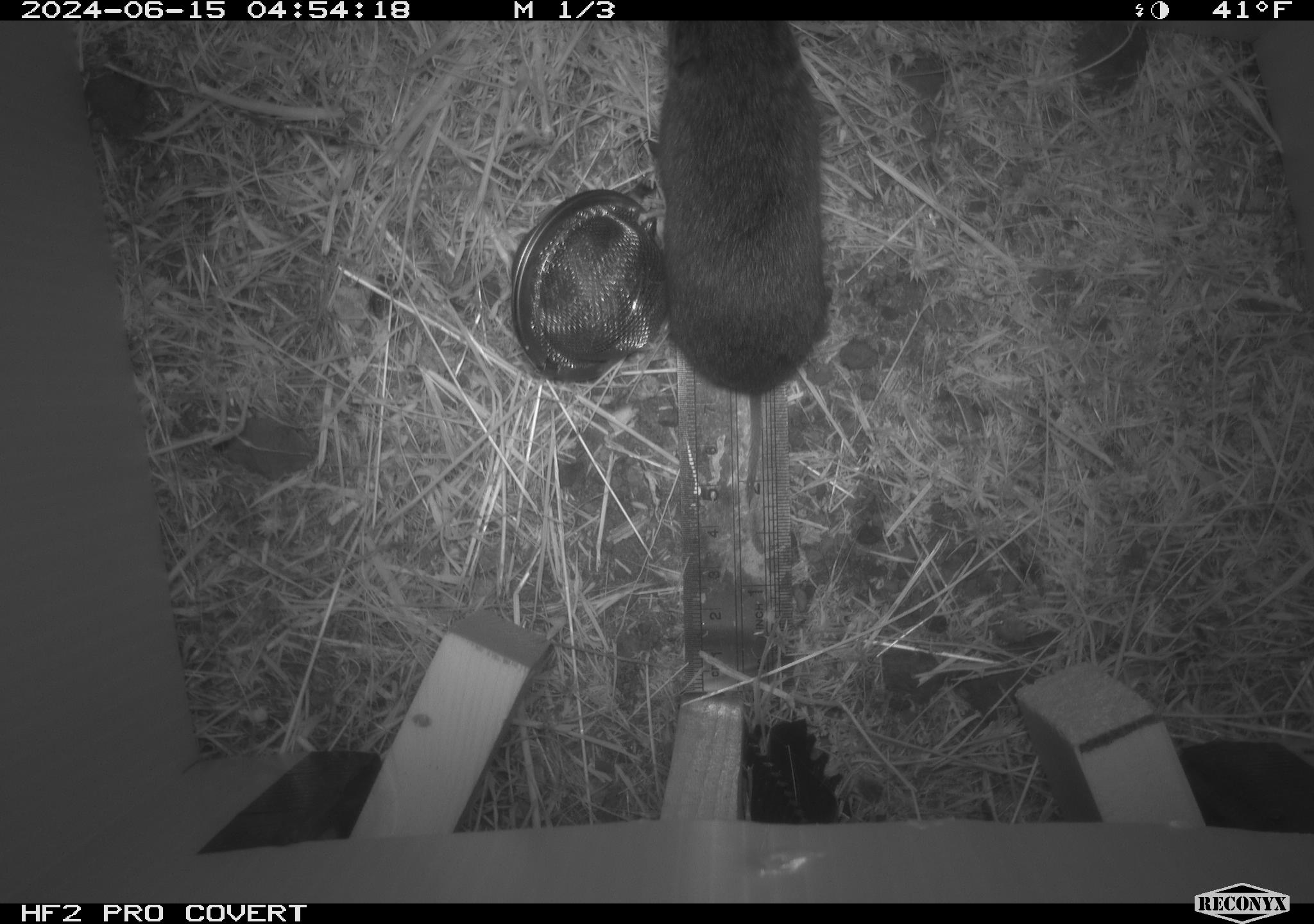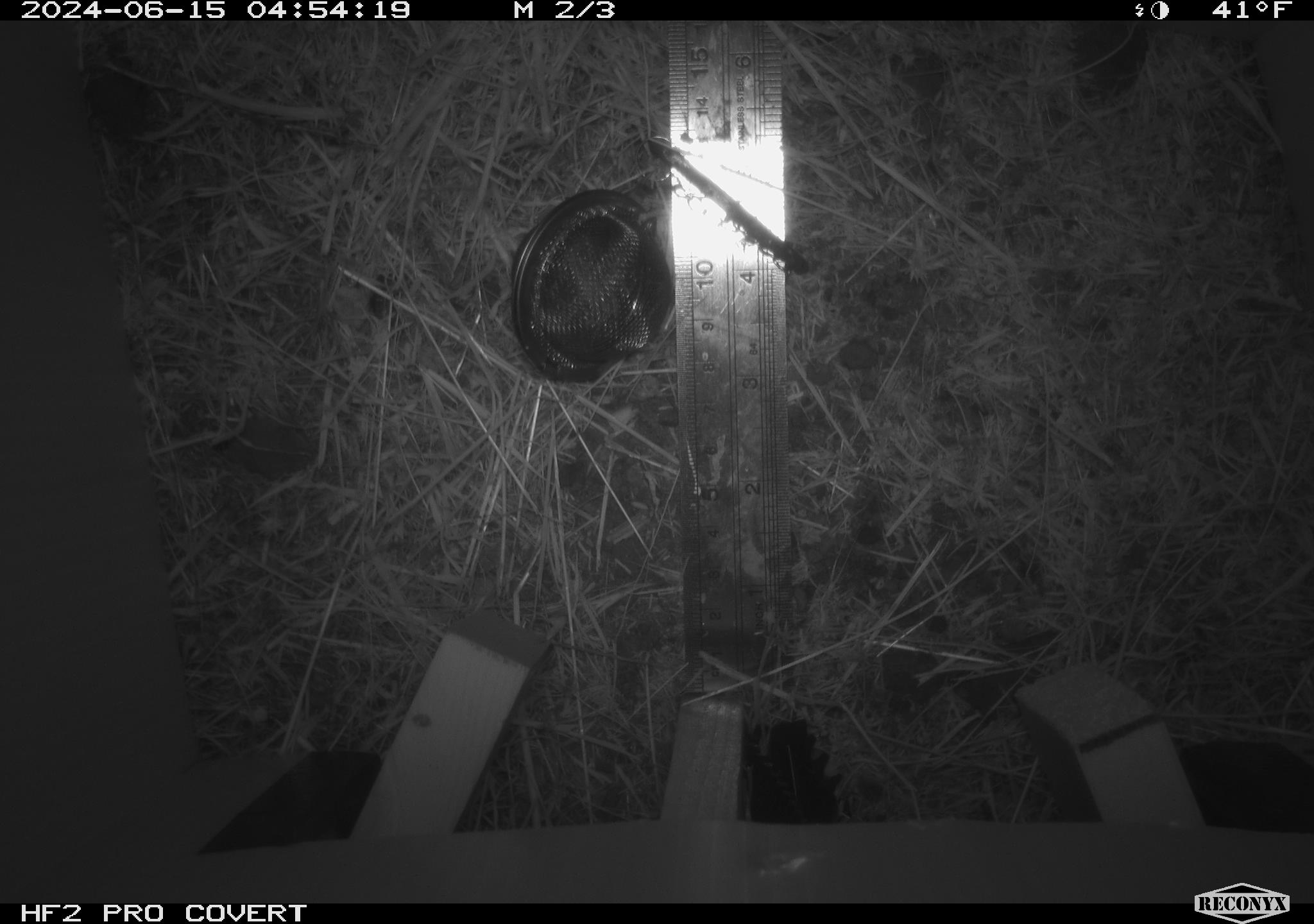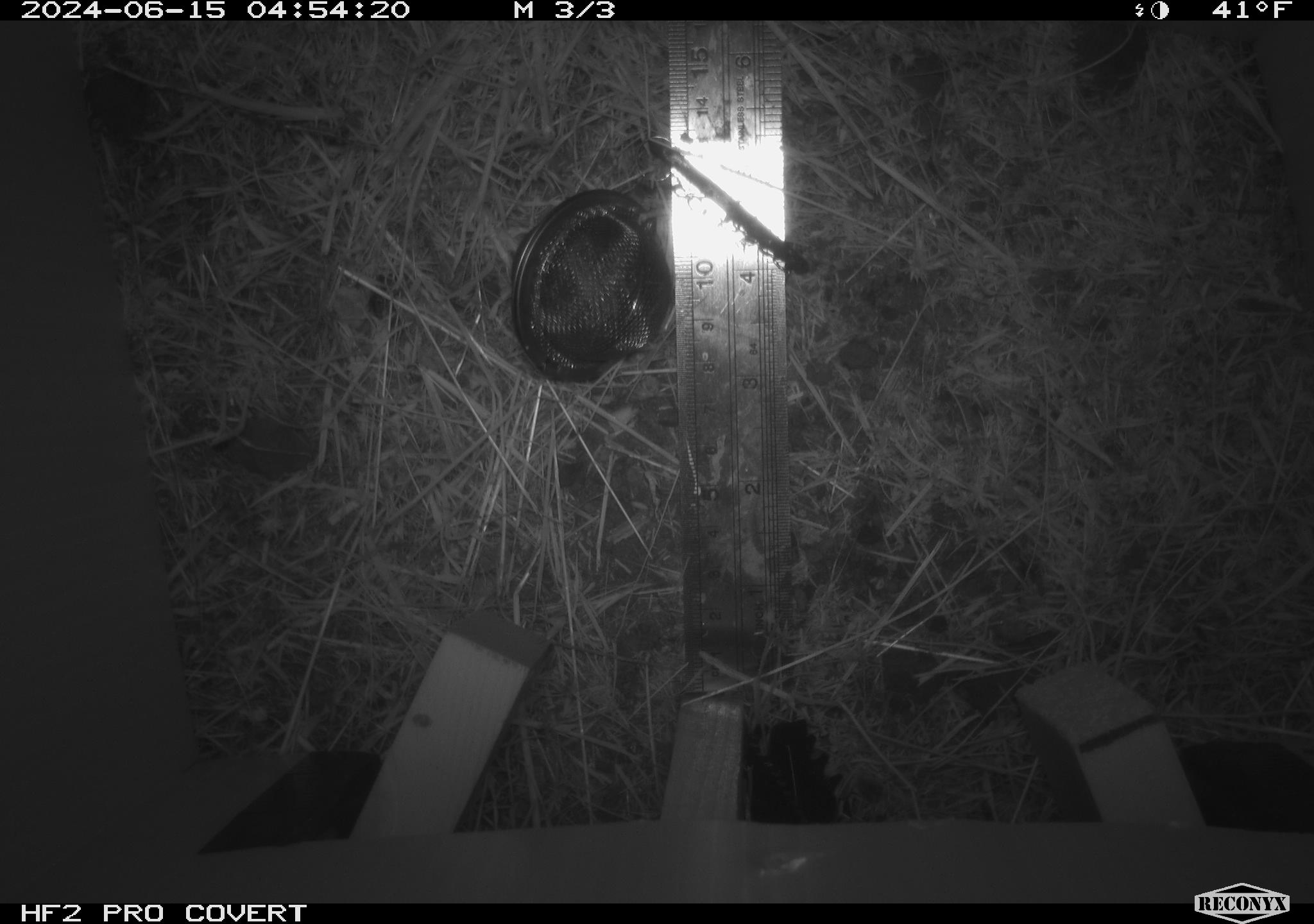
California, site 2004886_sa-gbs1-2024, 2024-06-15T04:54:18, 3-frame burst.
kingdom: Animalia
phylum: Chordata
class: Mammalia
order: Rodentia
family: Cricetidae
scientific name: Arvicolinae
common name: voles, lemmings, and muskrats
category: arvicolinae subfamily